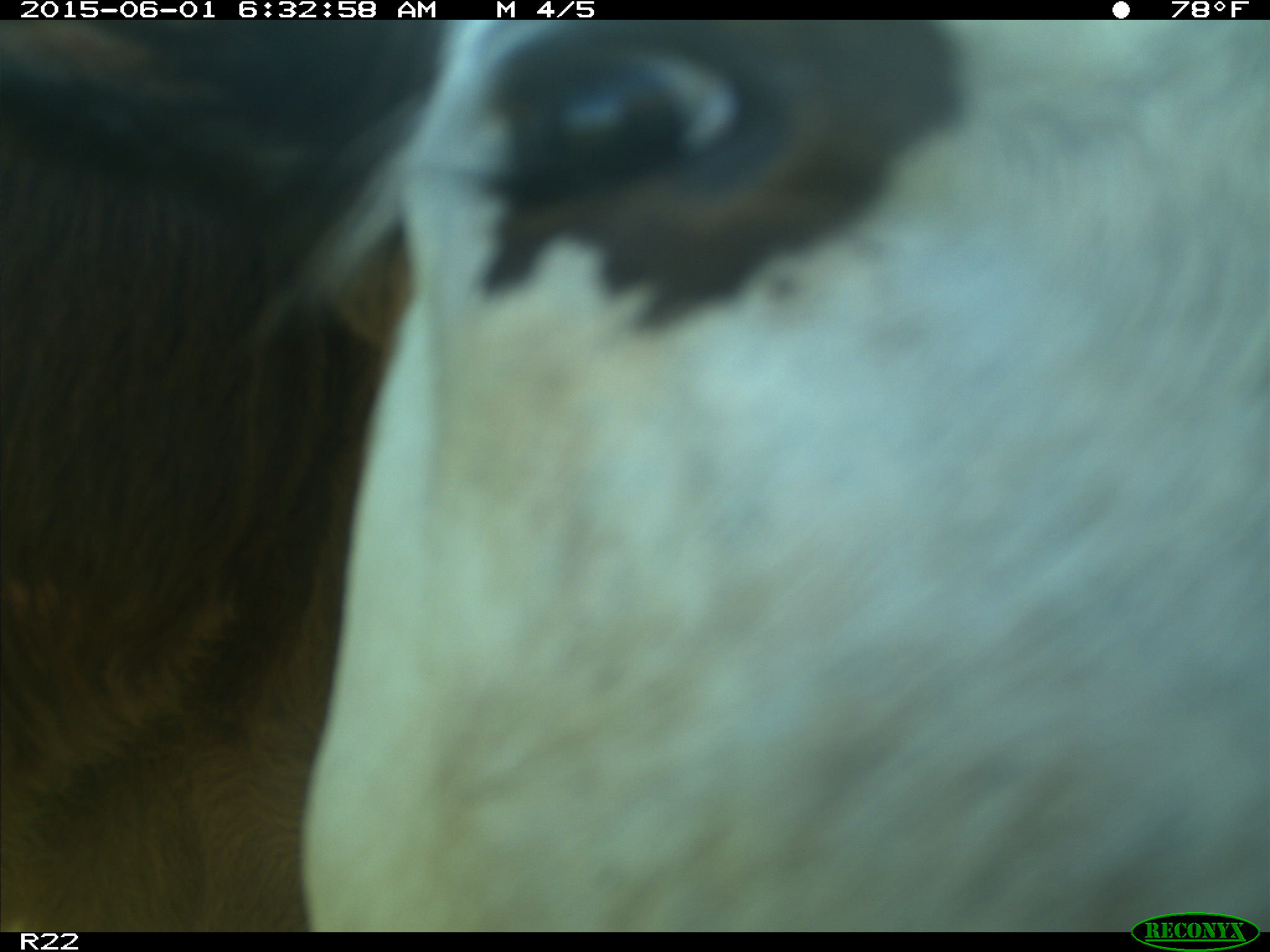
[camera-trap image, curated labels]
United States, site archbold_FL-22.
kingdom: Animalia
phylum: Chordata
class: Mammalia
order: Artiodactyla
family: Bovidae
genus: Bos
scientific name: Bos taurus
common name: domestic cow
Bos taurus (domestic cow).